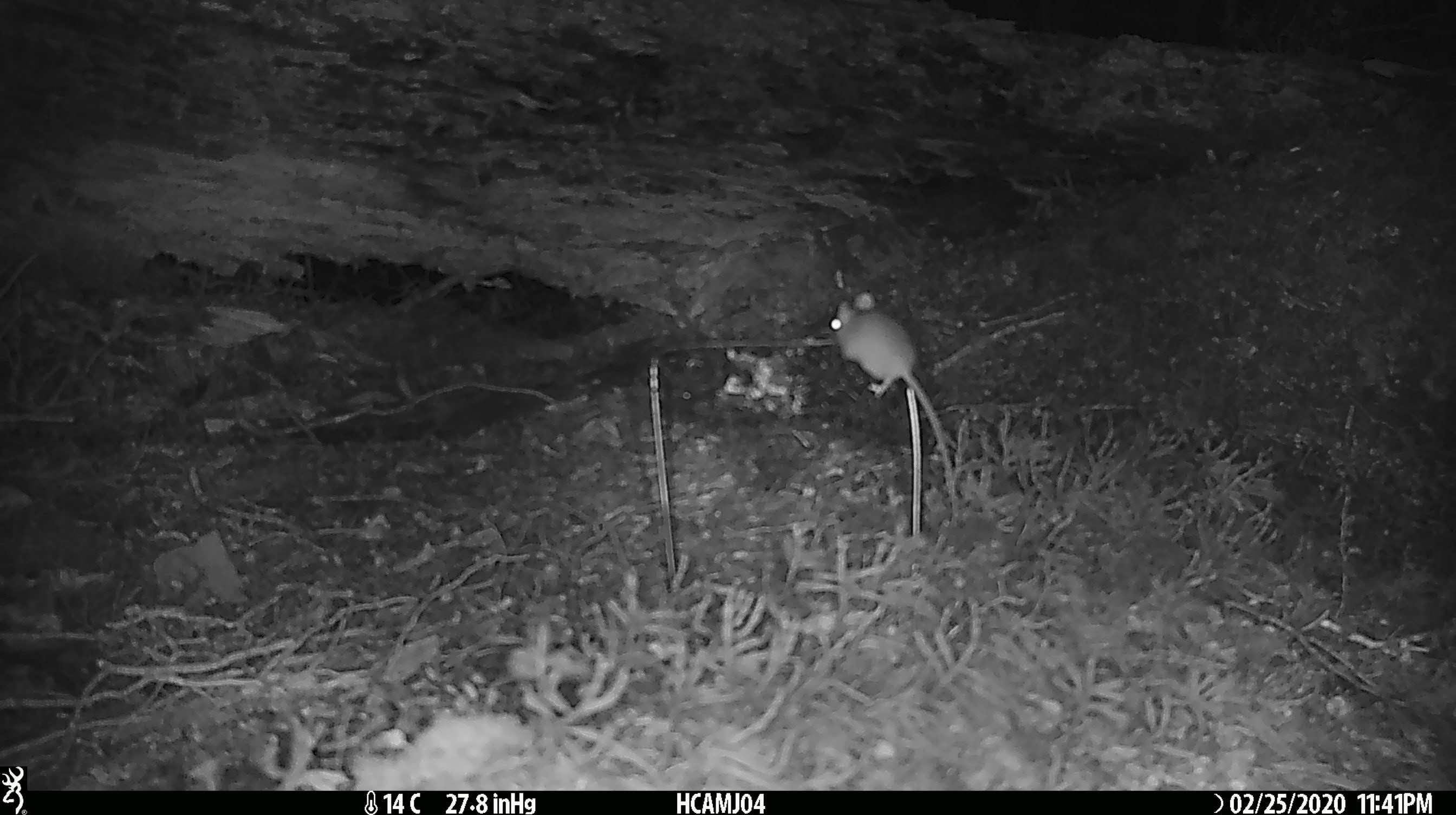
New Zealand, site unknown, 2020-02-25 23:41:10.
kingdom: Animalia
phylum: Chordata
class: Mammalia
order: Rodentia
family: Muridae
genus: Mus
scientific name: Mus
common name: mouse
Mouse (Mus).